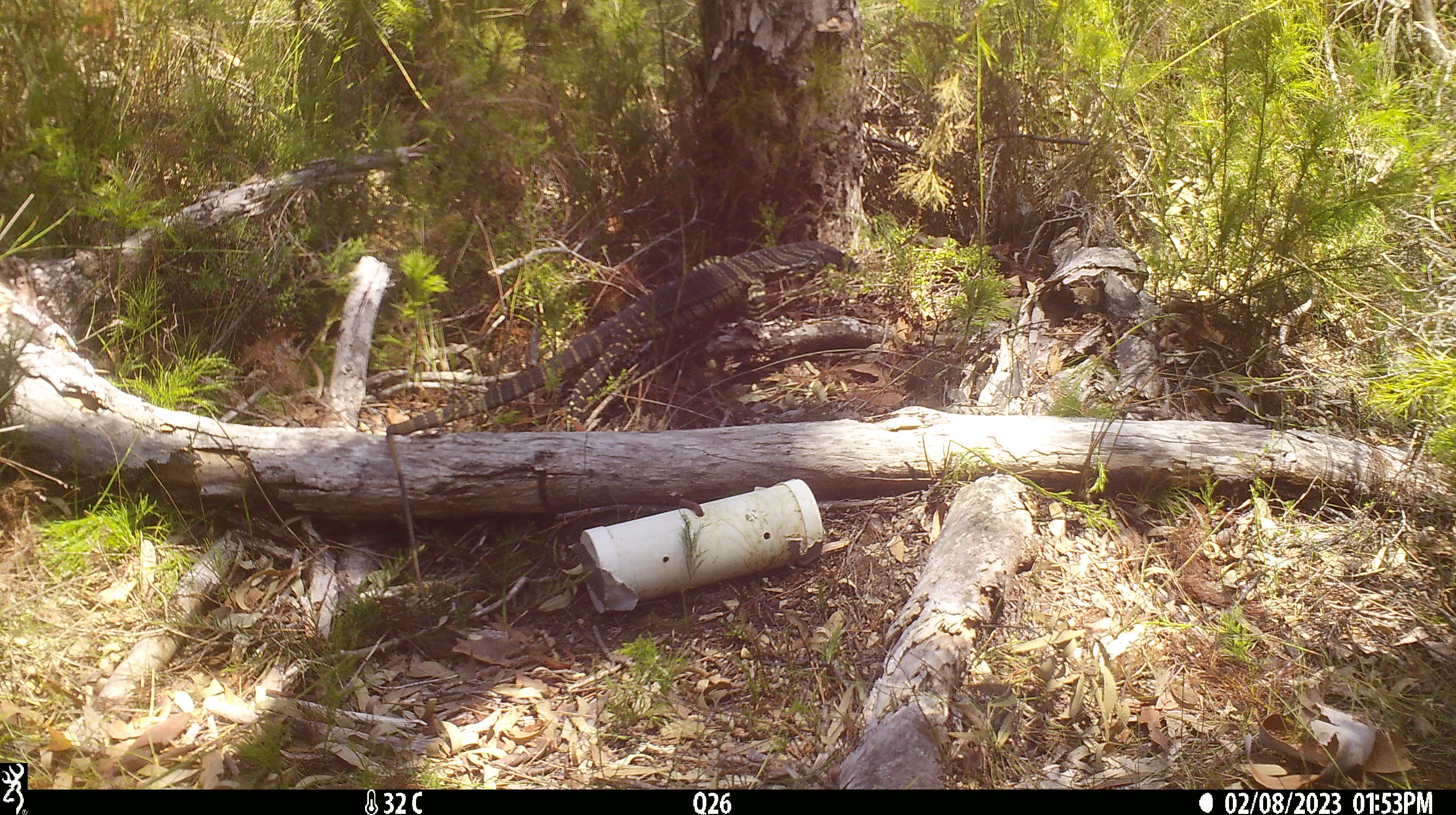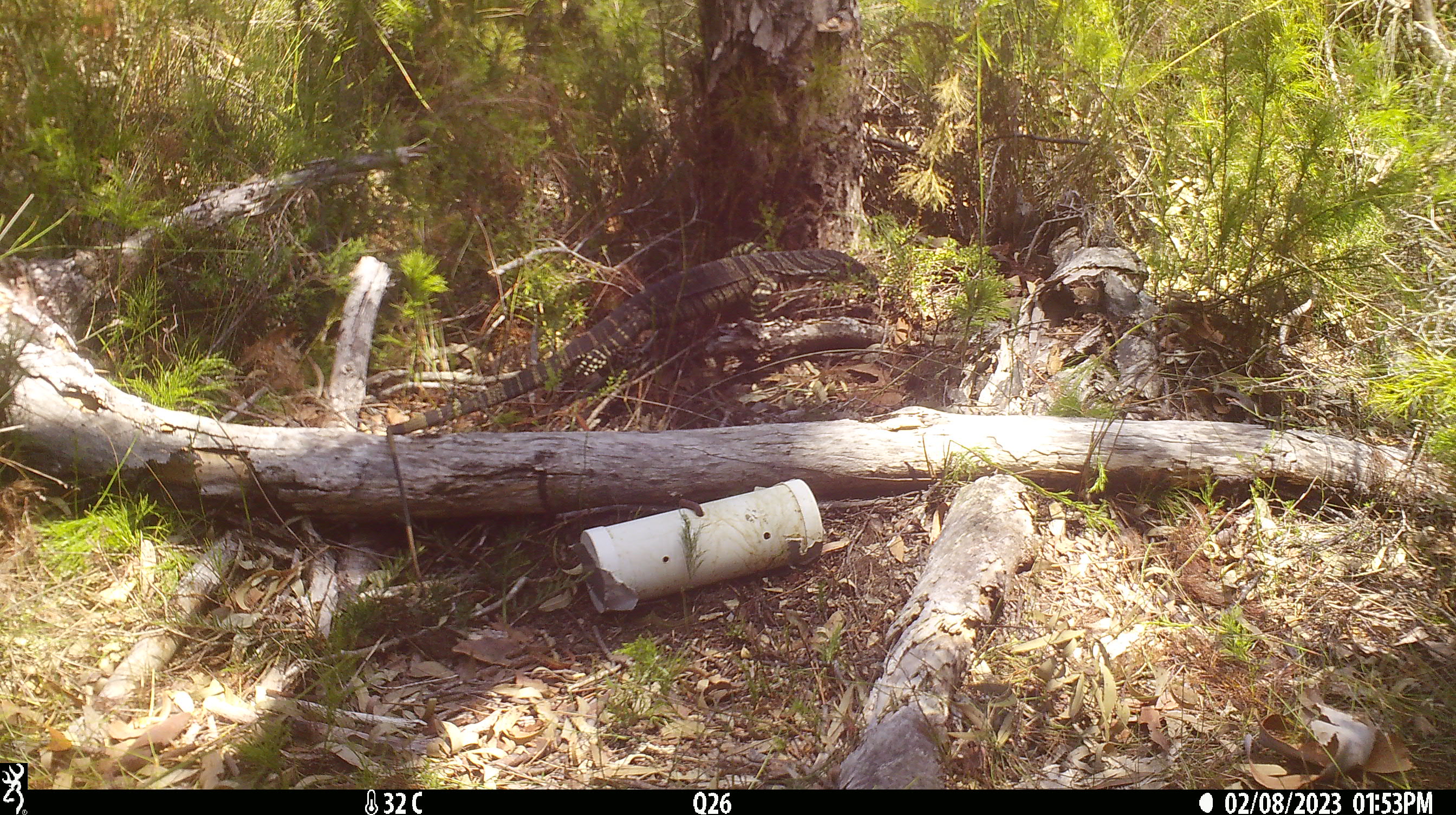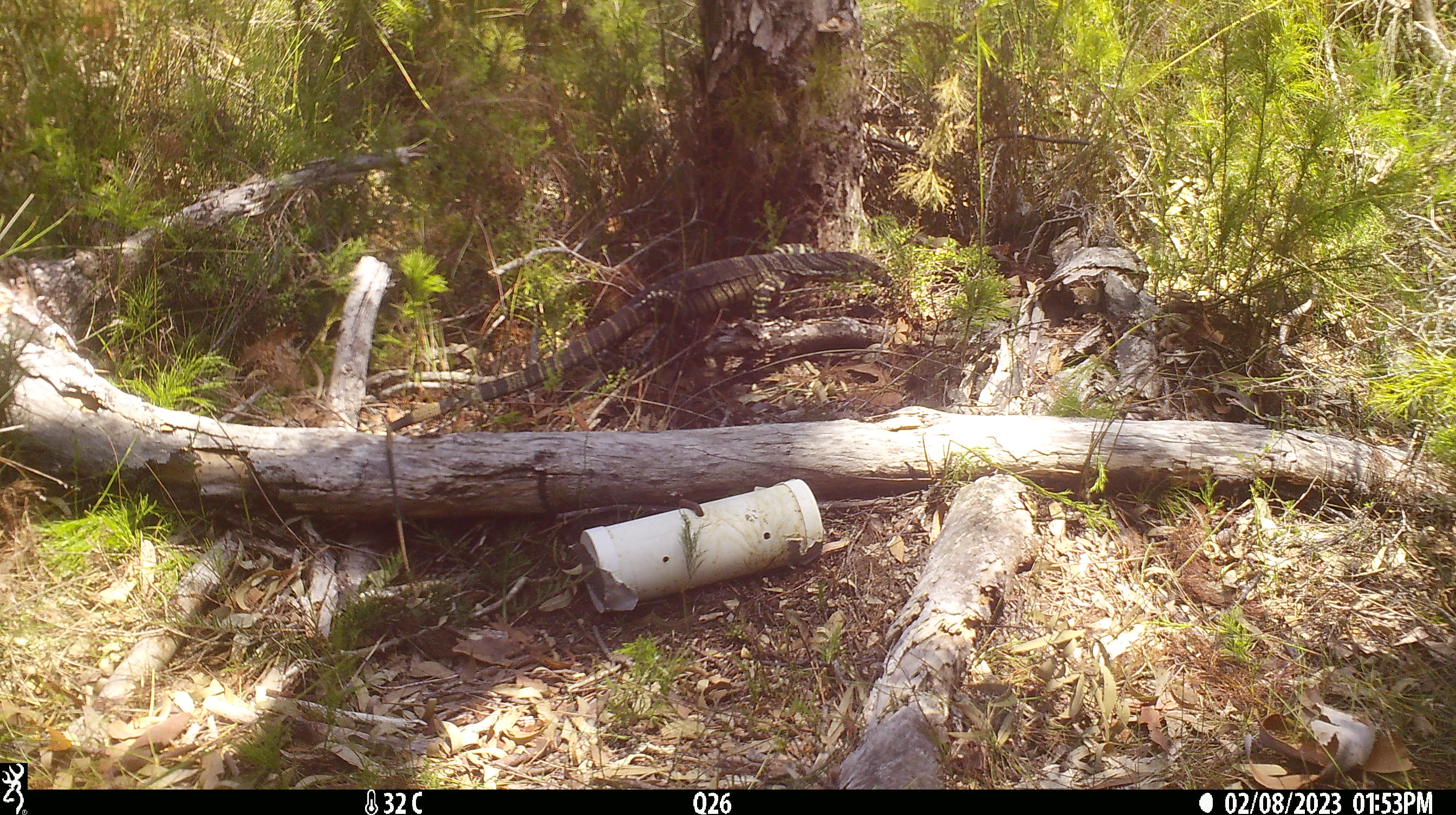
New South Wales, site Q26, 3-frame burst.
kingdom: Animalia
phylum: Chordata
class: Reptilia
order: Squamata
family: Varanidae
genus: Varanus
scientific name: Varanus varius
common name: lace monitor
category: goanna